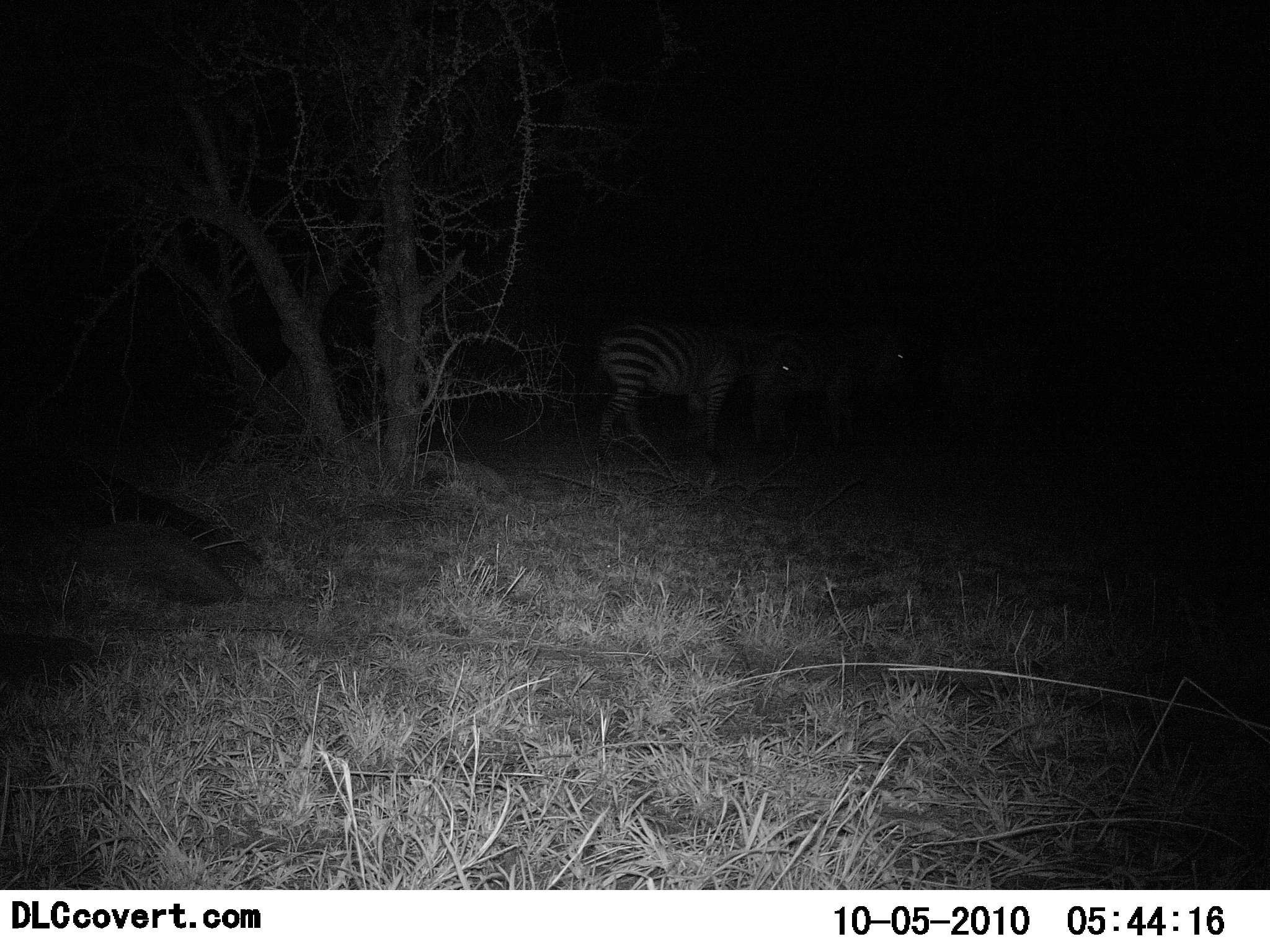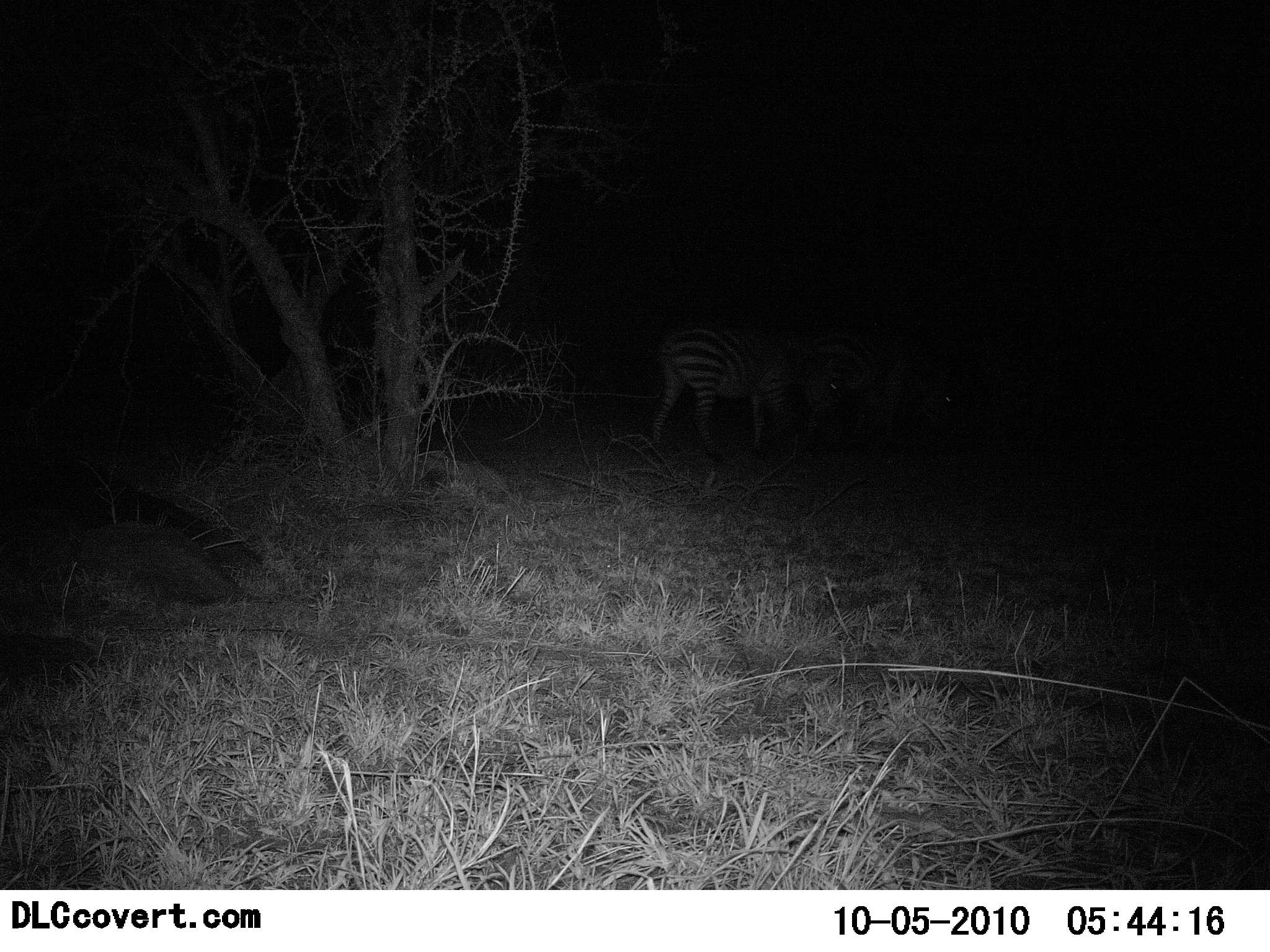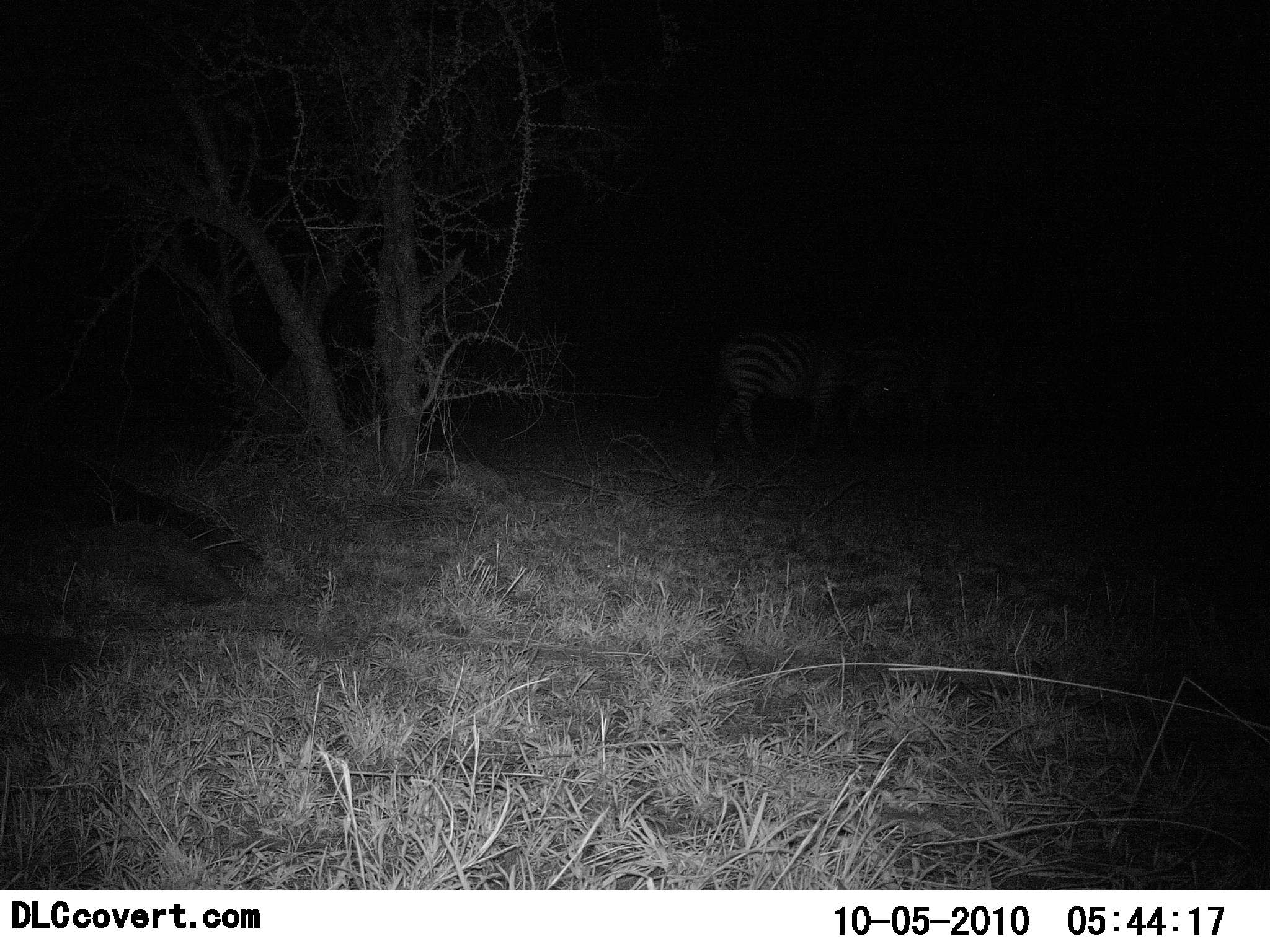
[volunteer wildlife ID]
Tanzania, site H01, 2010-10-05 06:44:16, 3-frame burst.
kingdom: Animalia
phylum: Chordata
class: Mammalia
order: Perissodactyla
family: Equidae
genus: Equus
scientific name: Equus quagga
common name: plains zebra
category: zebra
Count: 2.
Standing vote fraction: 20%.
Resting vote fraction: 0%.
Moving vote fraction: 80%.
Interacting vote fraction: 0%.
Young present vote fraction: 0%.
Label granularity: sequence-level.